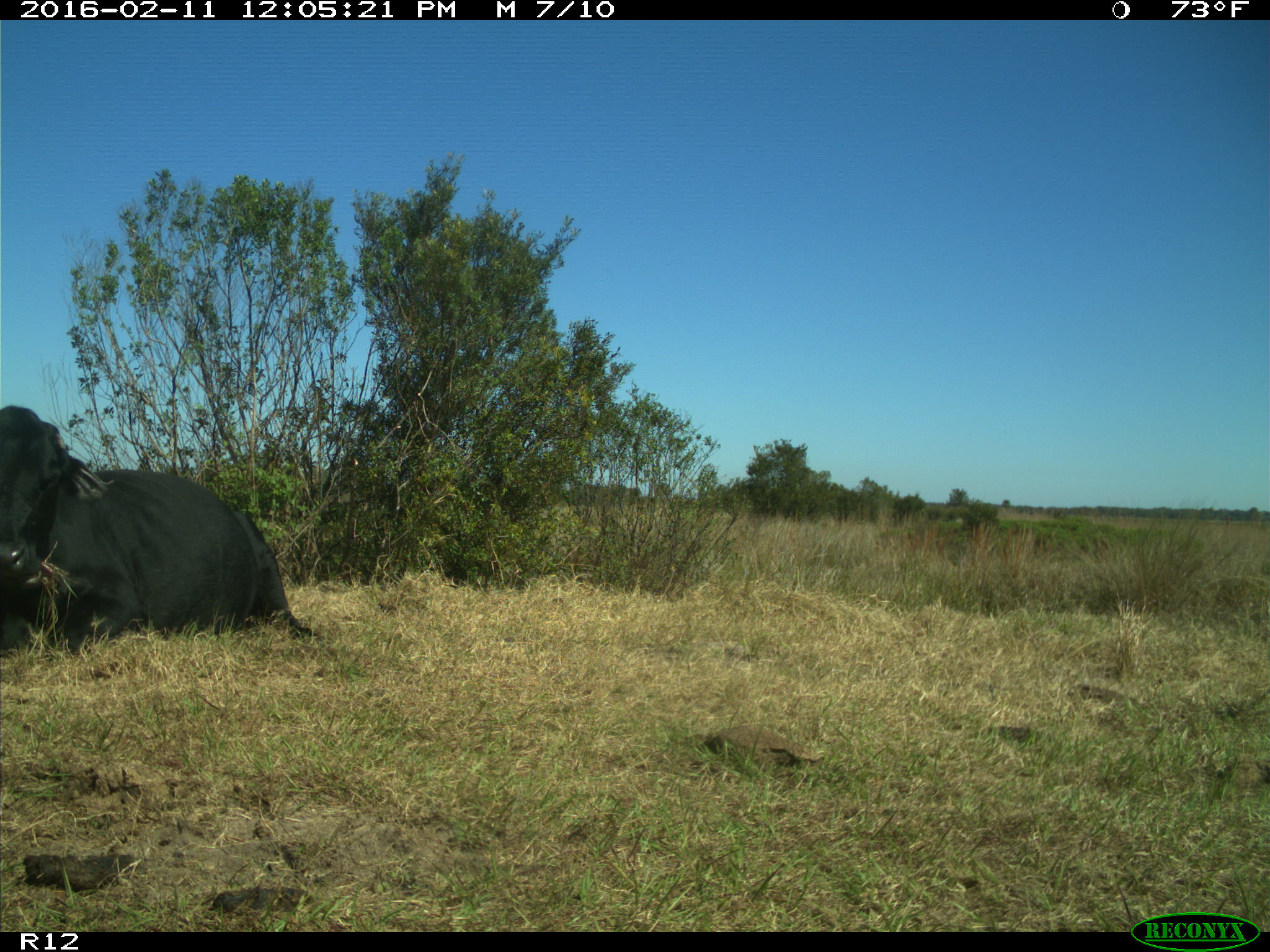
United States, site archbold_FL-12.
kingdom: Animalia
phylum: Chordata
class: Mammalia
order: Artiodactyla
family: Bovidae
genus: Bos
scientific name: Bos taurus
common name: domestic cow